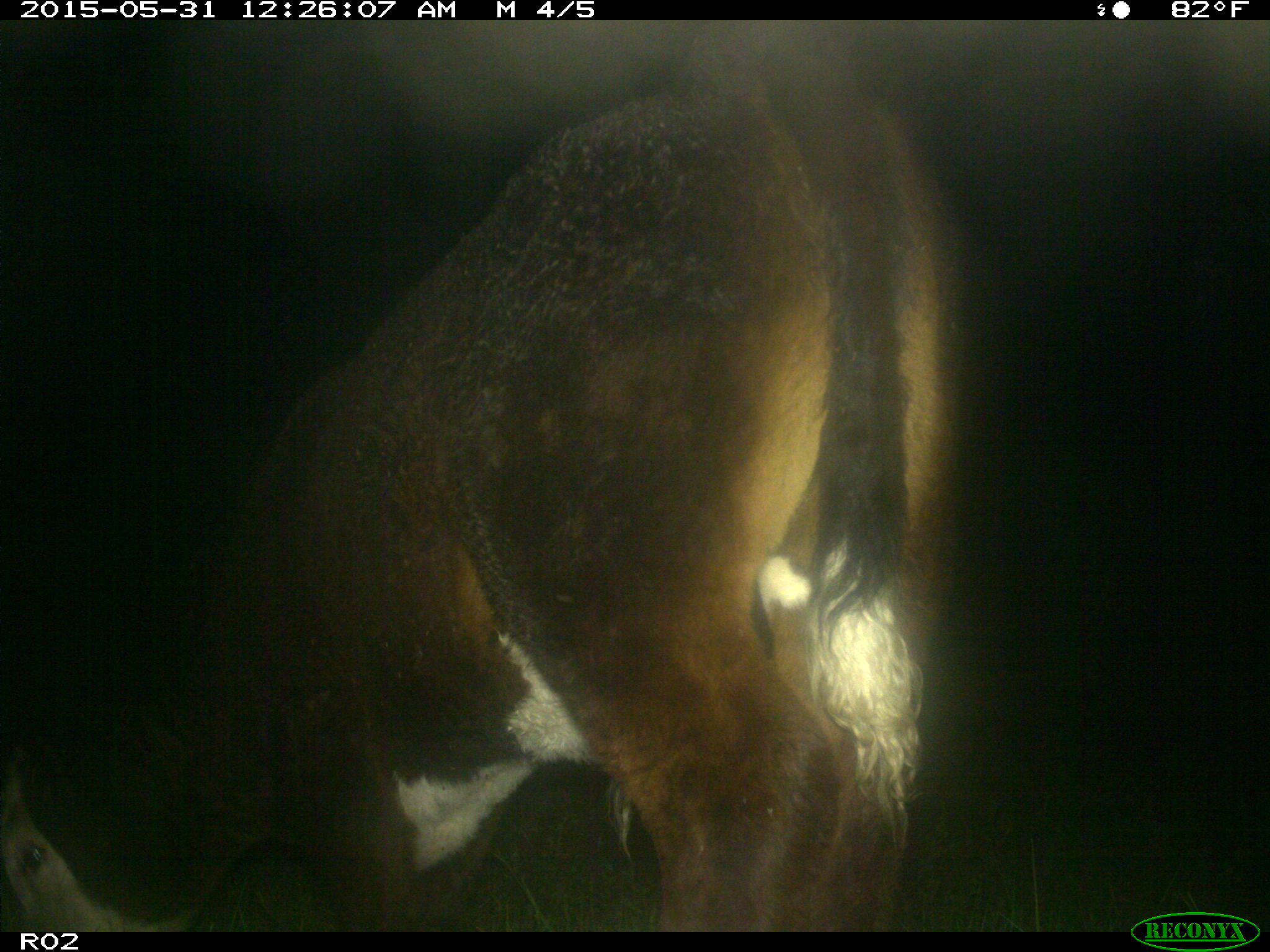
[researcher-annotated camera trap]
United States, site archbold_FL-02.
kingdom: Animalia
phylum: Chordata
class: Mammalia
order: Artiodactyla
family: Bovidae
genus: Bos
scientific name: Bos taurus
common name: domestic cow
Bos taurus (domestic cow).